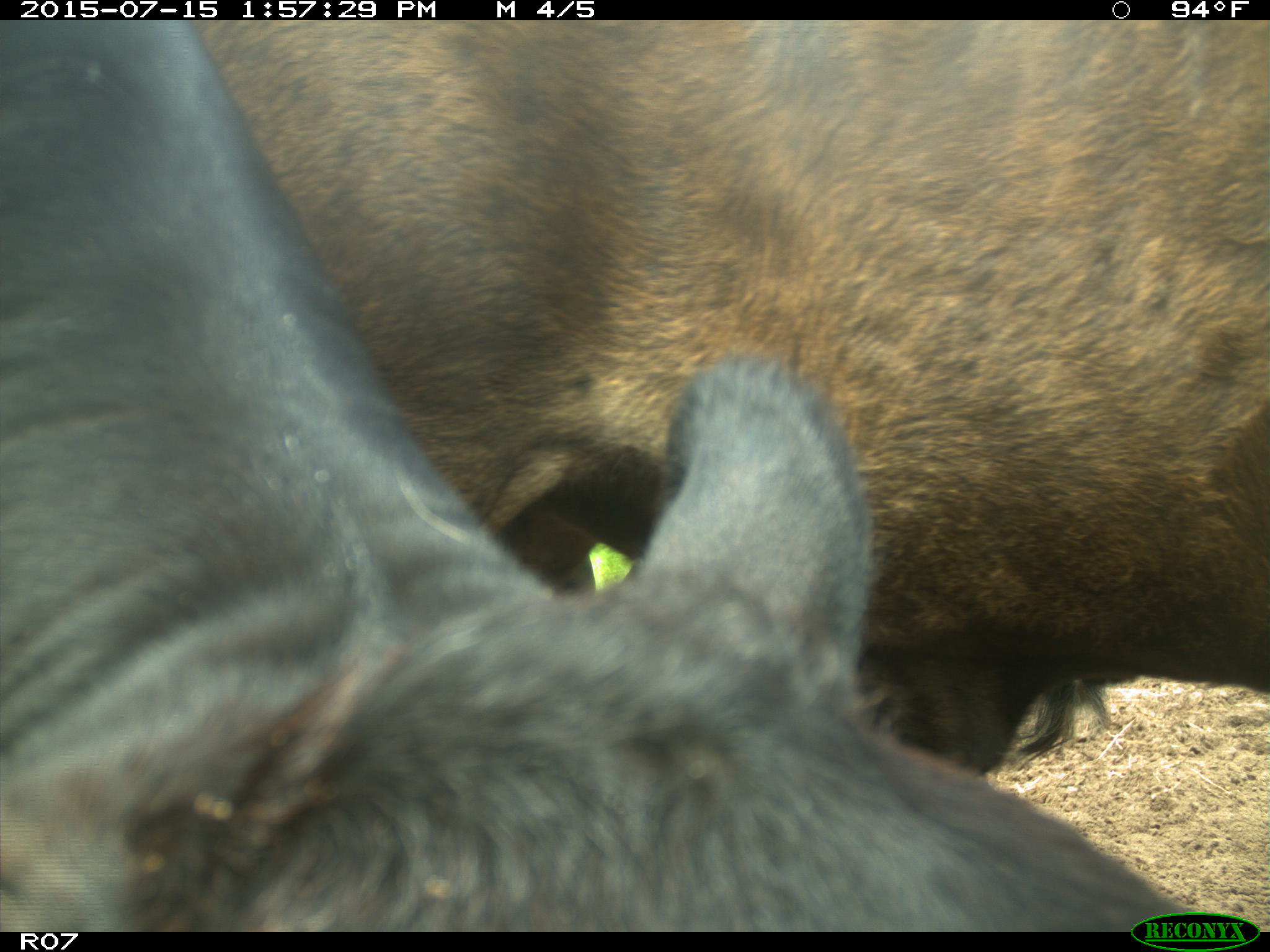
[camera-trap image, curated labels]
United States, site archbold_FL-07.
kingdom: Animalia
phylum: Chordata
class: Mammalia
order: Artiodactyla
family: Bovidae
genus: Bos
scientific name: Bos taurus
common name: domestic cow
Bos taurus (domestic cow).